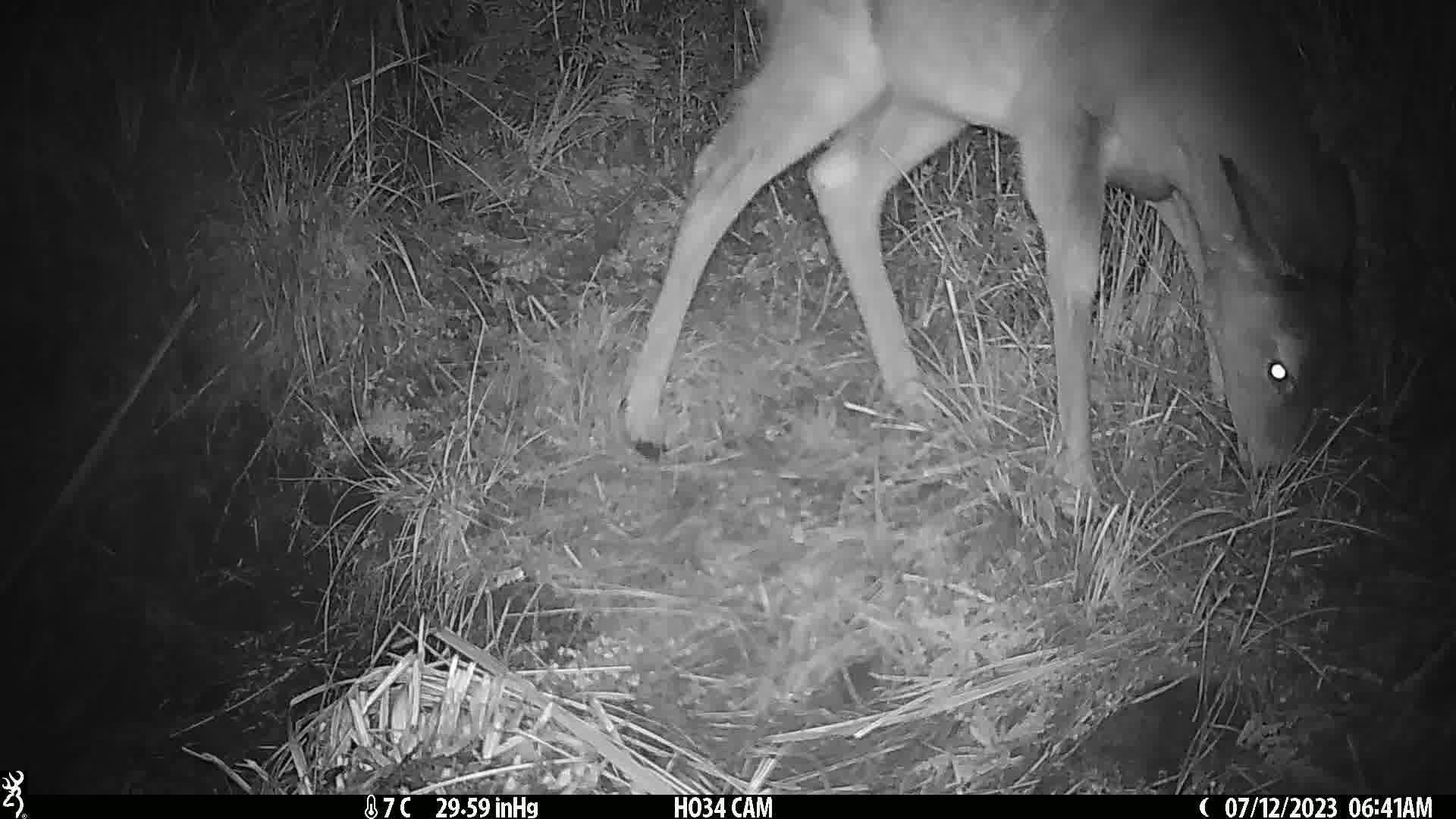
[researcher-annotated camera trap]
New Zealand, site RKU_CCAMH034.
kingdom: Animalia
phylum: Chordata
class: Mammalia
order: Artiodactyla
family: Cervidae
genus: Odocoileus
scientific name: Odocoileus virginianus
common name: white-tailed deer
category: white tailed deer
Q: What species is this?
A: White tailed deer (white-tailed deer) (Odocoileus virginianus).